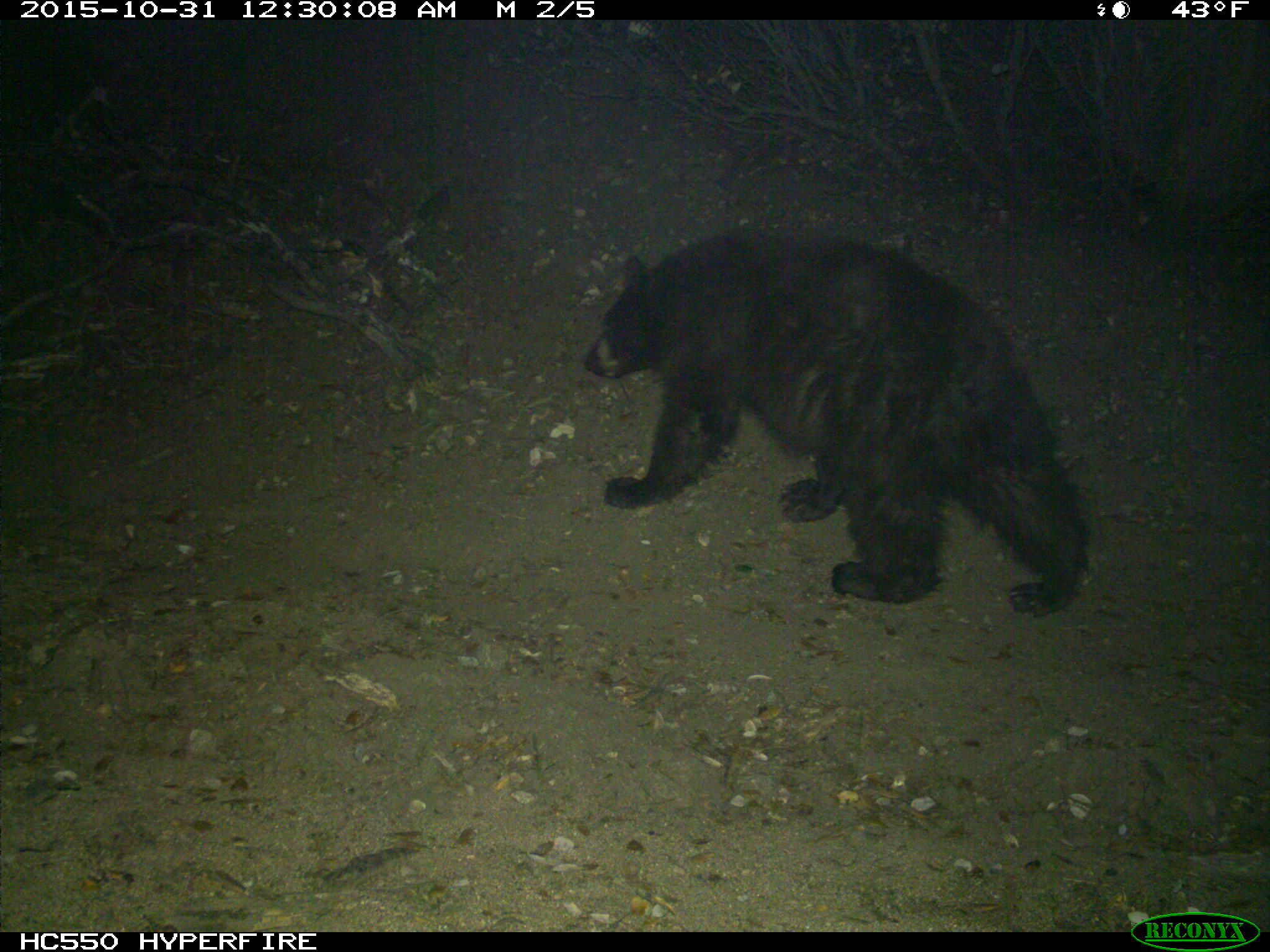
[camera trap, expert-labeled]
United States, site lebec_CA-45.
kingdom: Animalia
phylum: Chordata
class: Mammalia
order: Carnivora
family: Ursidae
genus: Ursus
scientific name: Ursus americanus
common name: american black bear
Ursus americanus (american black bear).